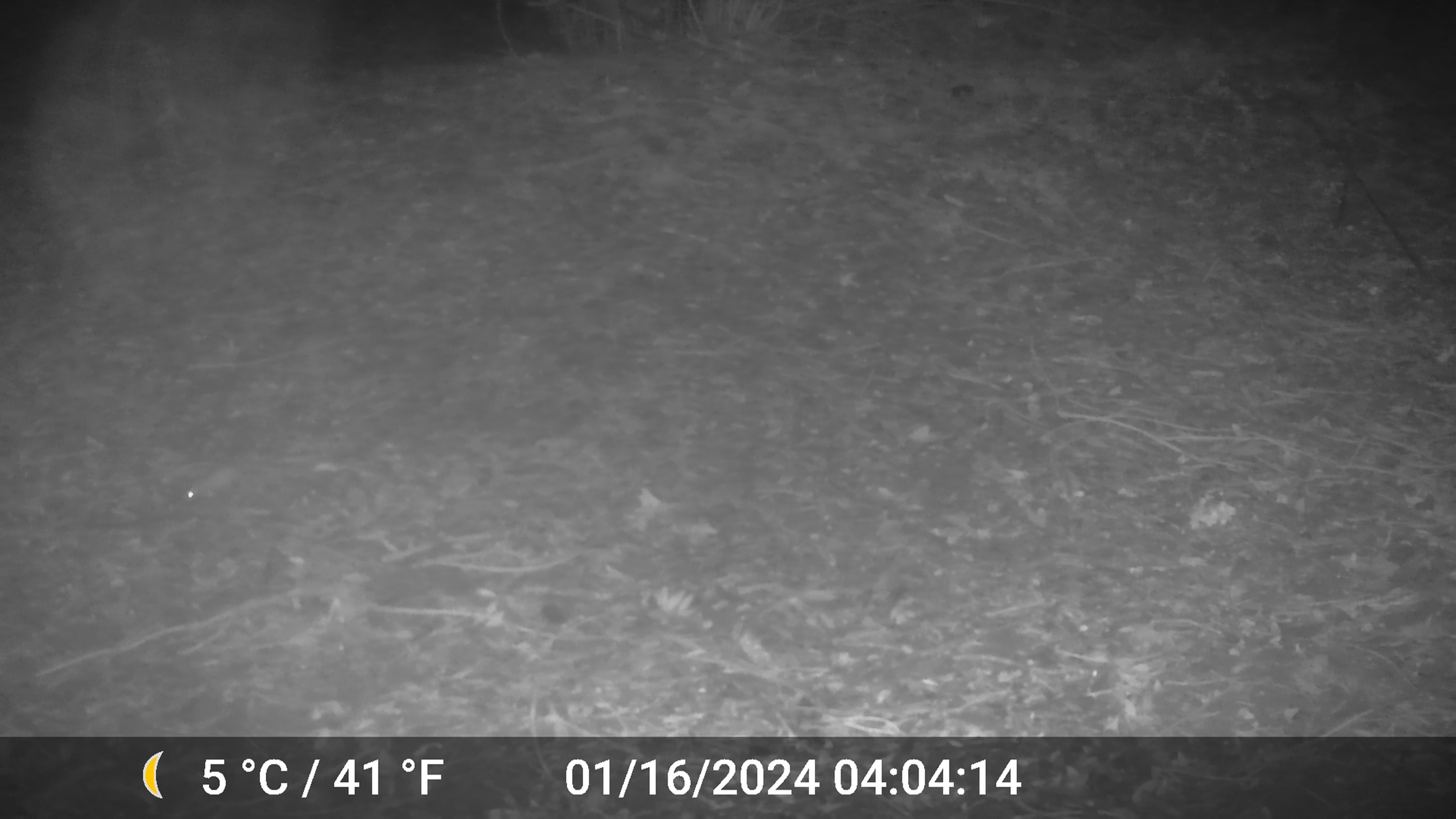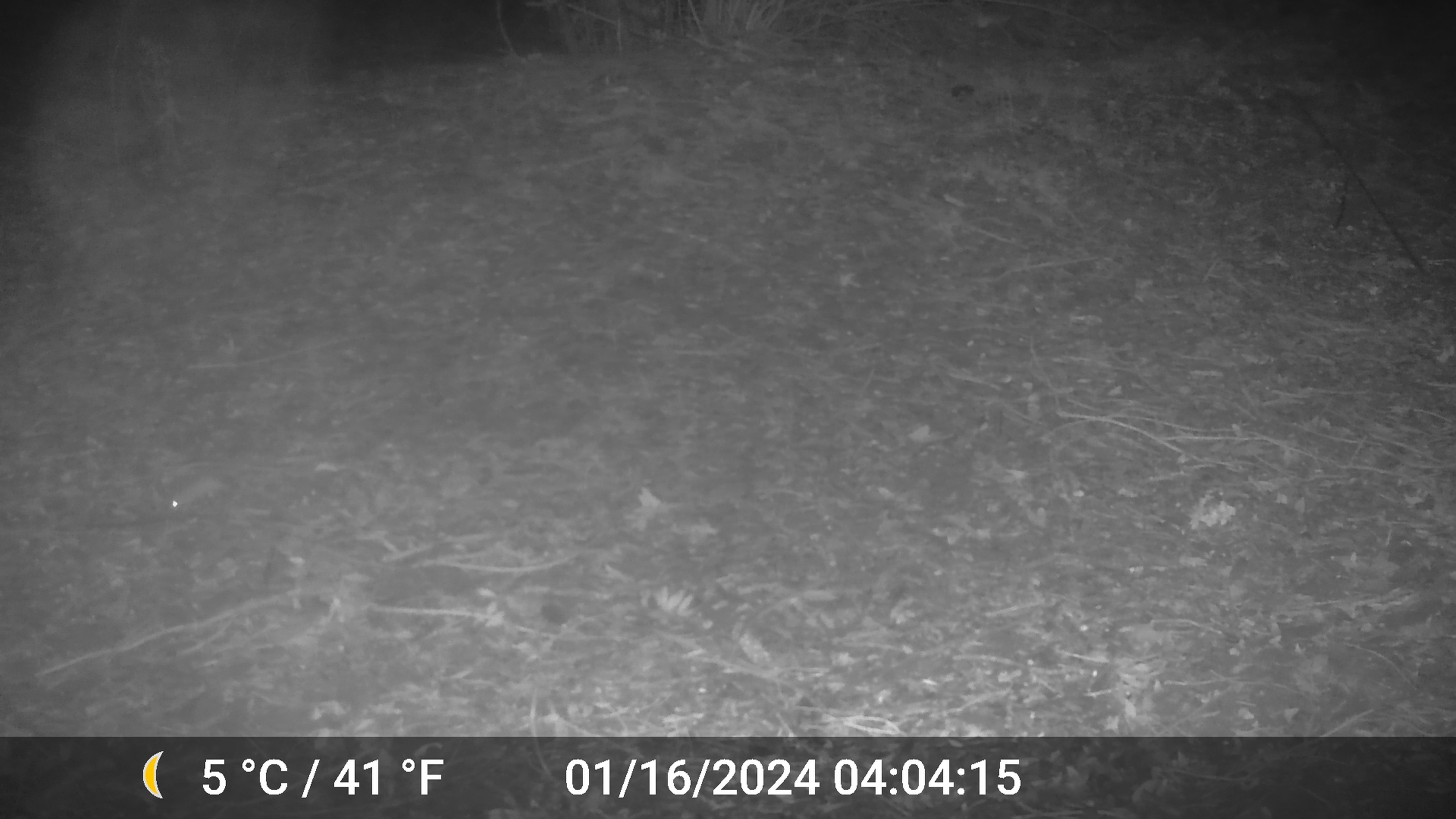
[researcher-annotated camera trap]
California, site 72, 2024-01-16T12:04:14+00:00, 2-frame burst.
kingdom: Animalia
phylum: Chordata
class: Mammalia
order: Rodentia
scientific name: Rodentia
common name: mouse or rat